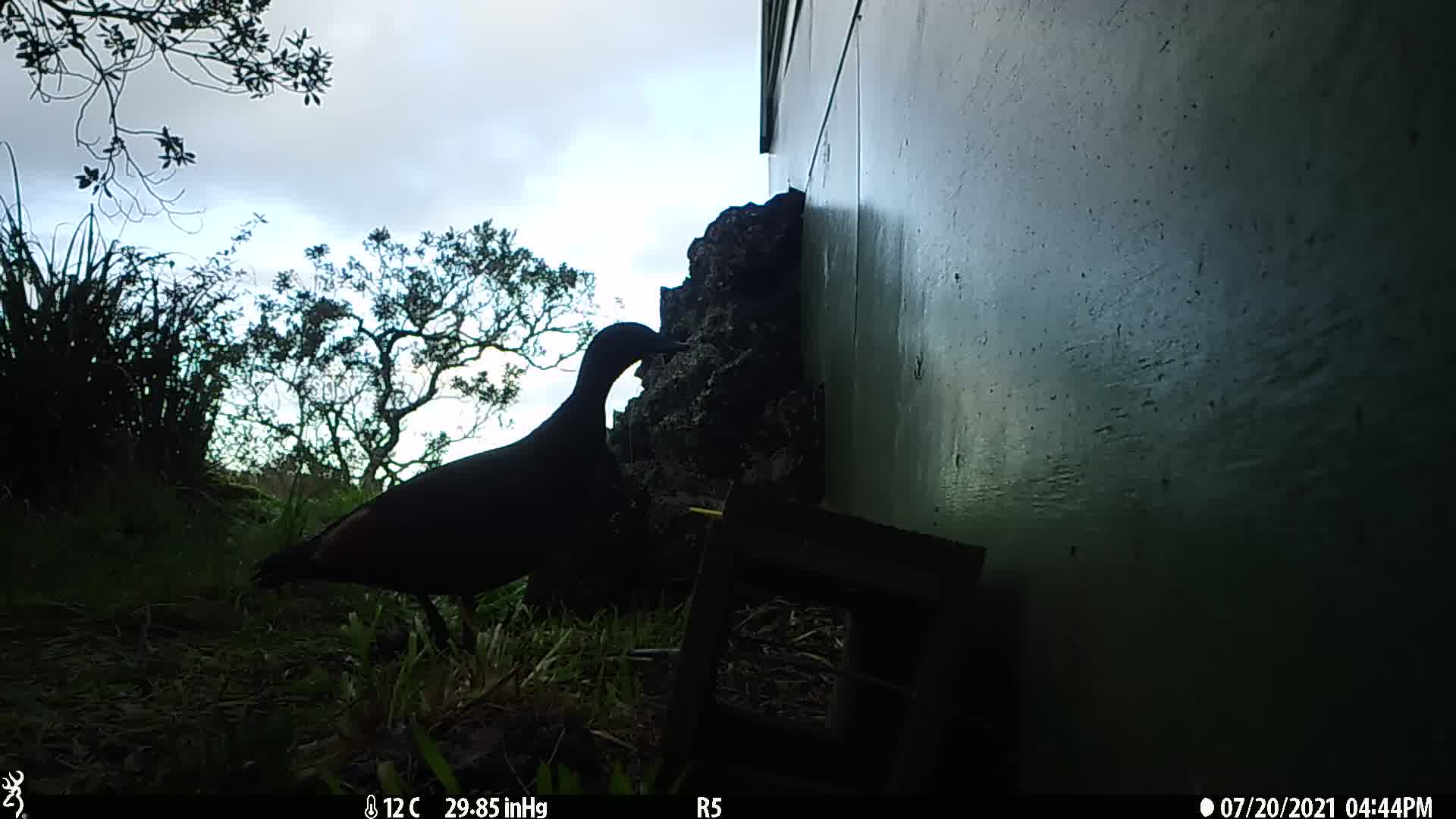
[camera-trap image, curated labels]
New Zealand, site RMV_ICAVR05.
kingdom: Animalia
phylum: Chordata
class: Aves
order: Anseriformes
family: Anatidae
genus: Tadorna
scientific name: Tadorna variegata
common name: paradise shelduck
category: paradise duck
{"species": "paradise duck (paradise shelduck) (Tadorna variegata)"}